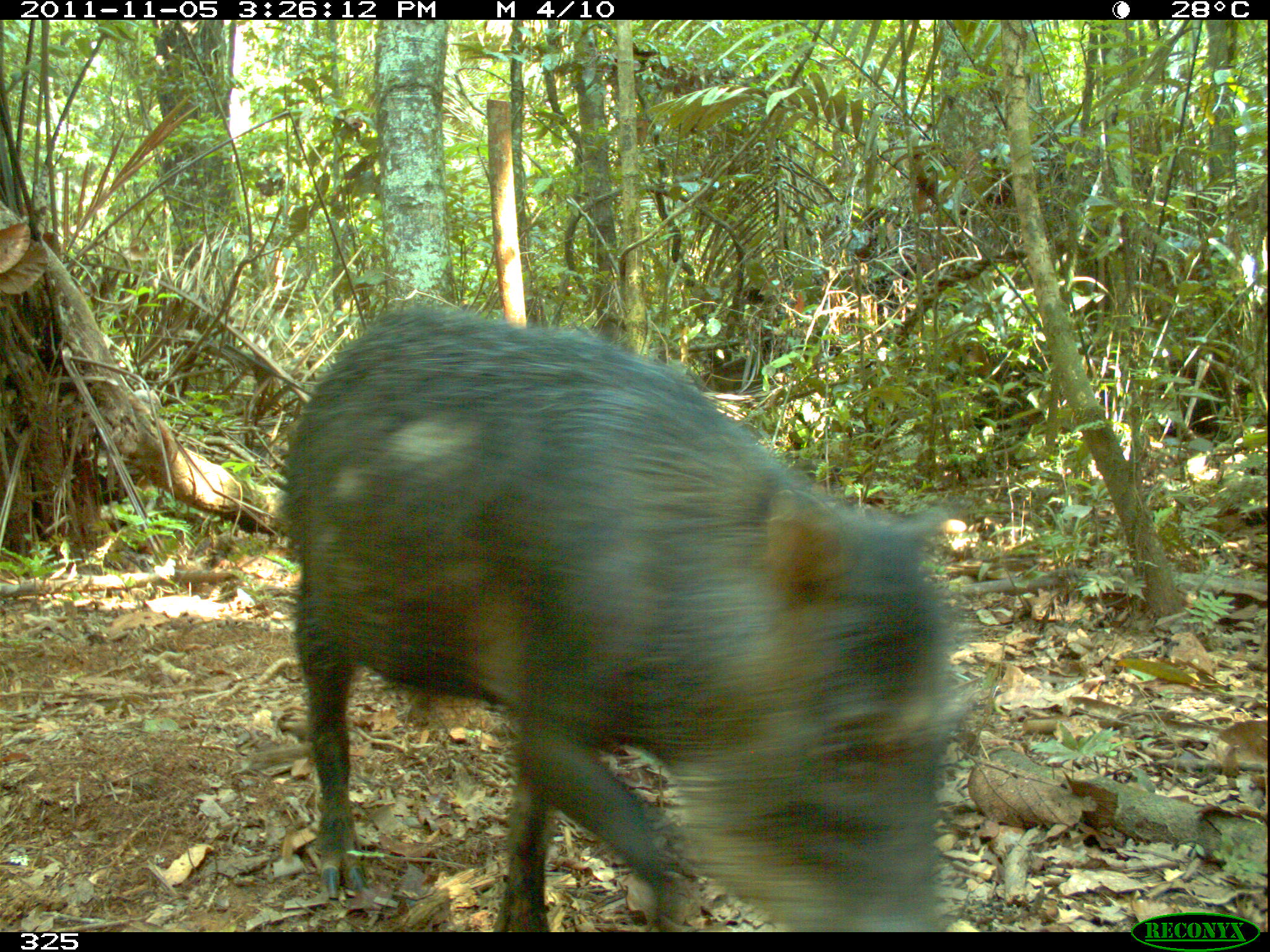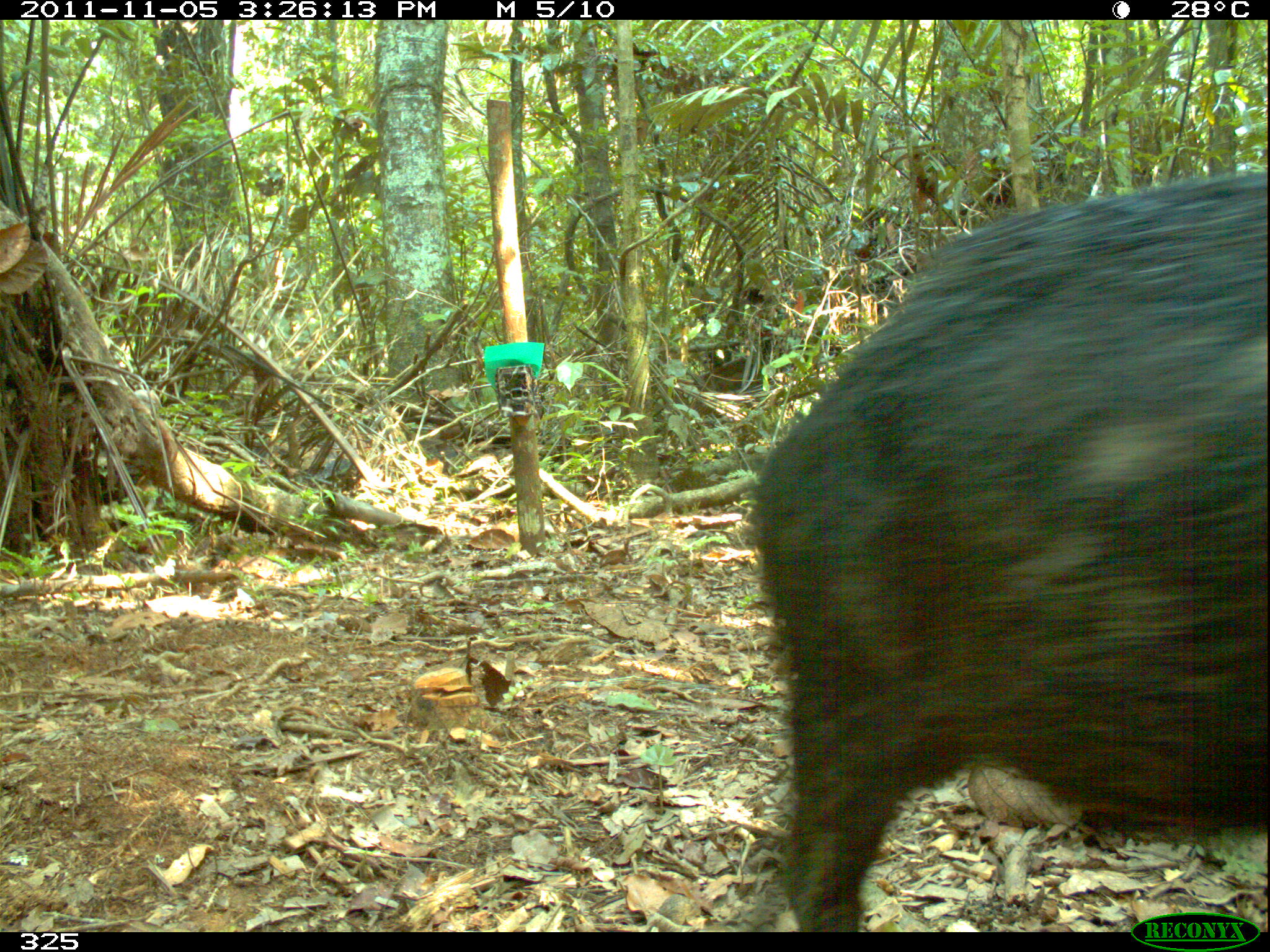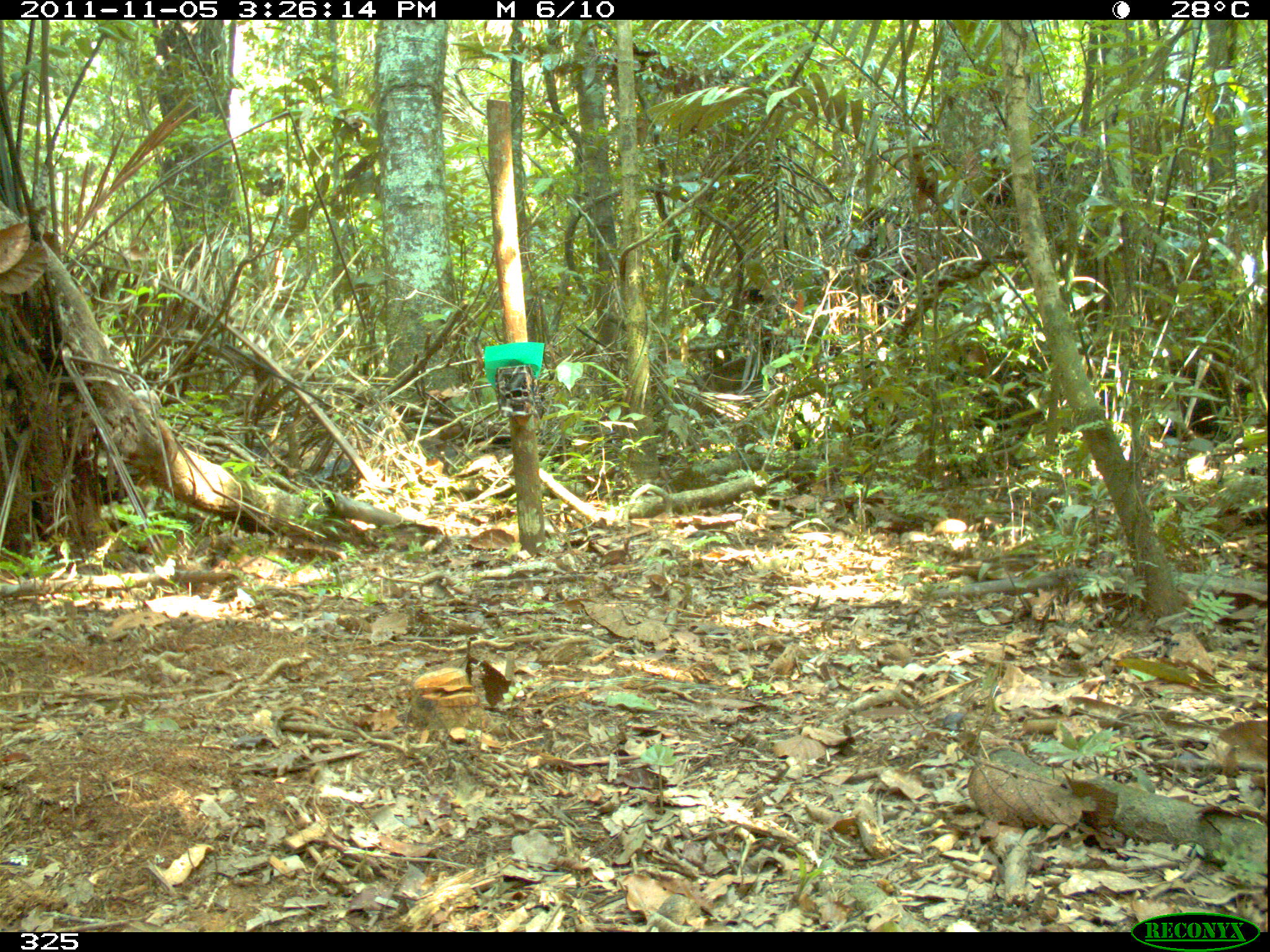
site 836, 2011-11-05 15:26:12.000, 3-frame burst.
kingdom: Animalia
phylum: Chordata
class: Mammalia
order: Artiodactyla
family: Tayassuidae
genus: Tayassu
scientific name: Tayassu pecari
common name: white-lipped peccary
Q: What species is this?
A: Tayassu pecari (white-lipped peccary).